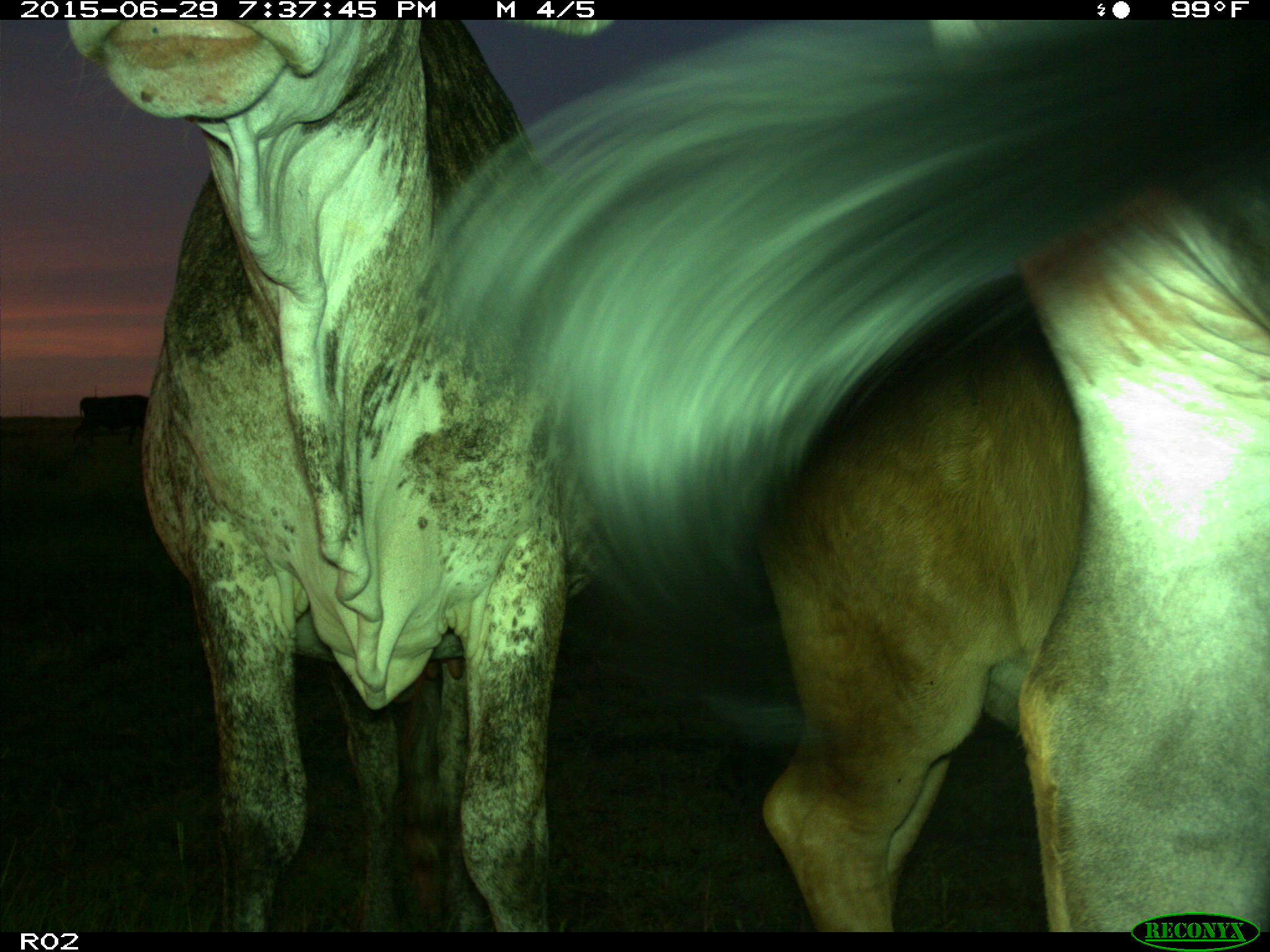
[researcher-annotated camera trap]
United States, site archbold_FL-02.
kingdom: Animalia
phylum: Chordata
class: Mammalia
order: Artiodactyla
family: Bovidae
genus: Bos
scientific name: Bos taurus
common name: domestic cow